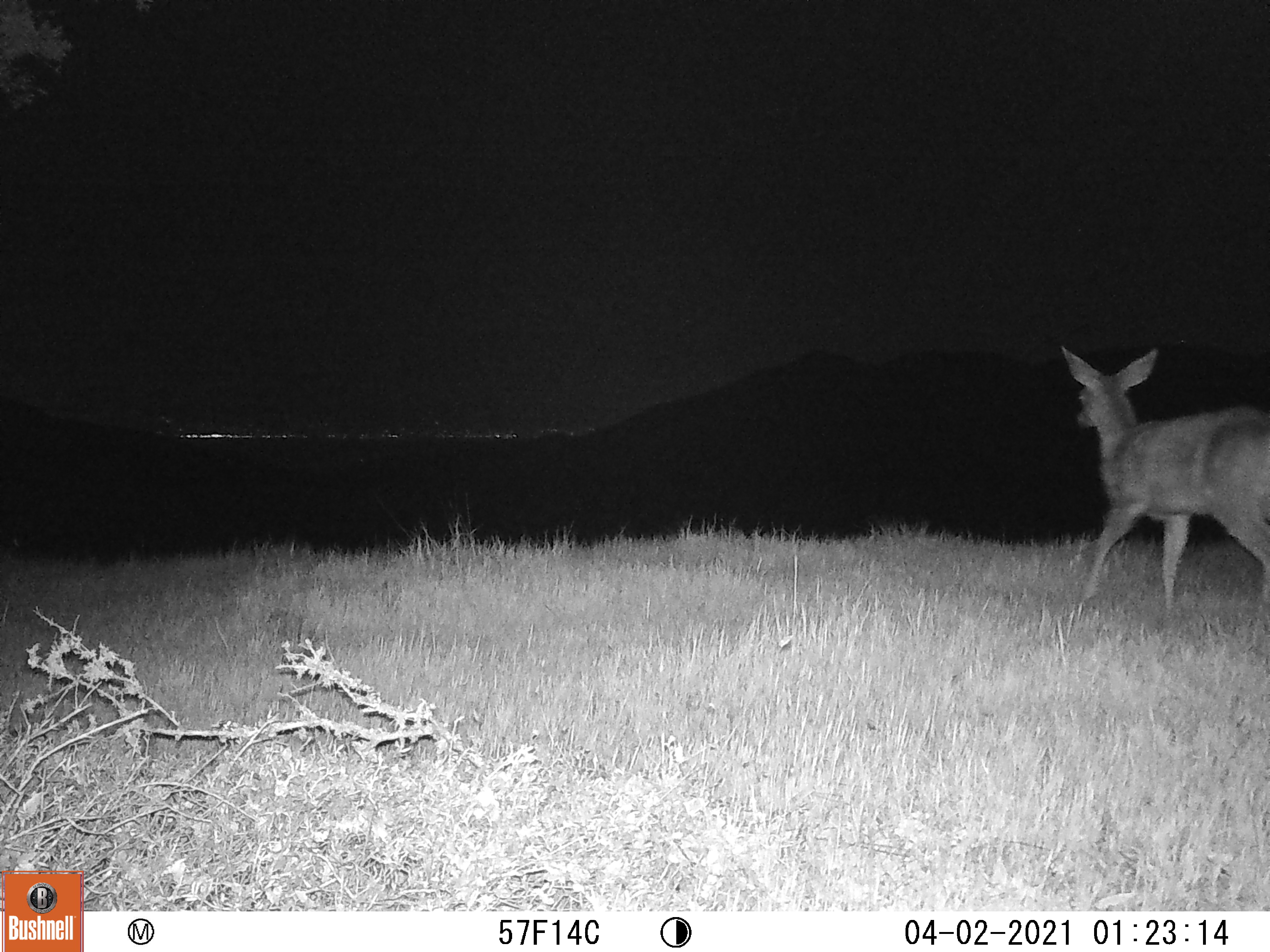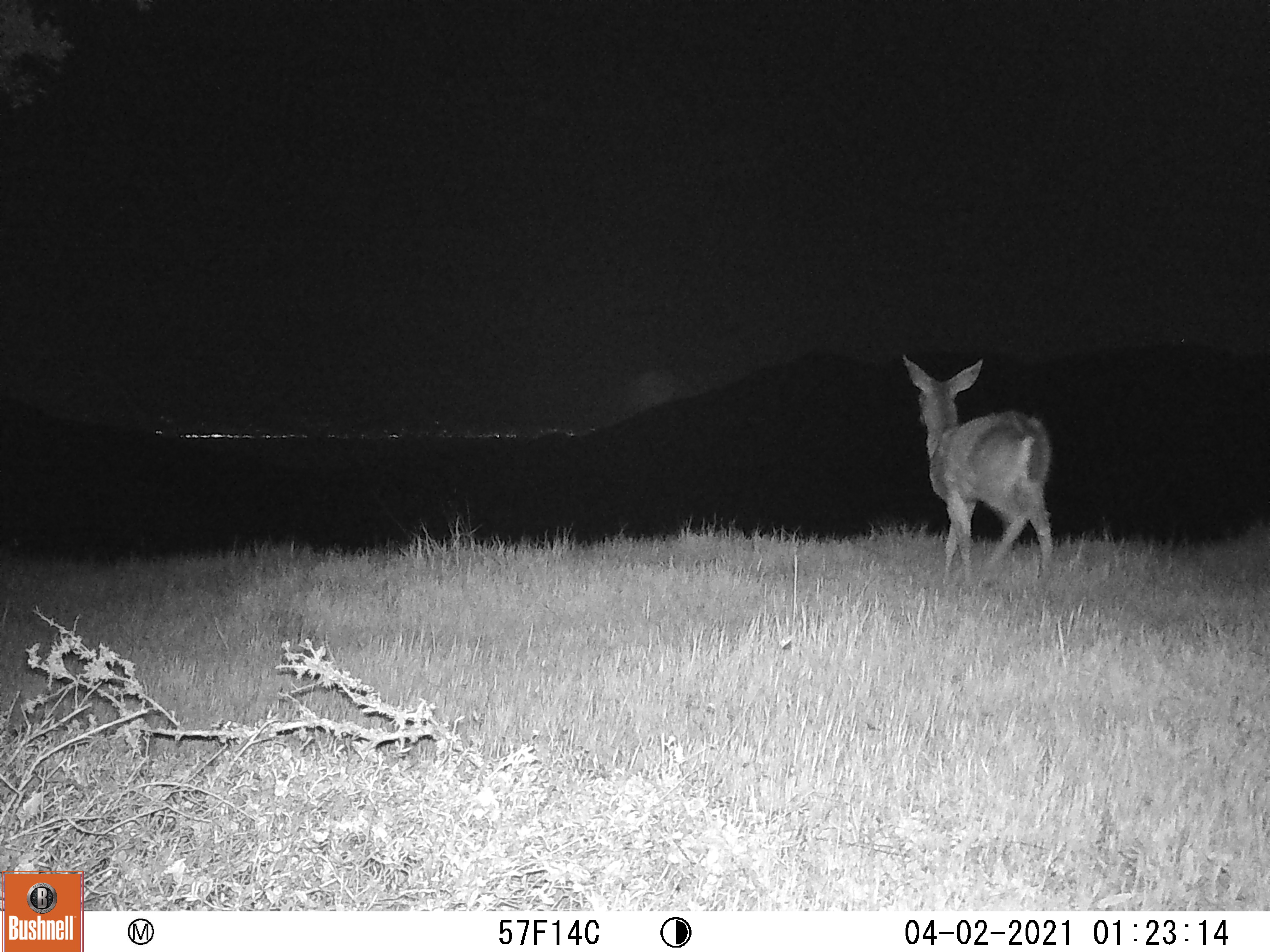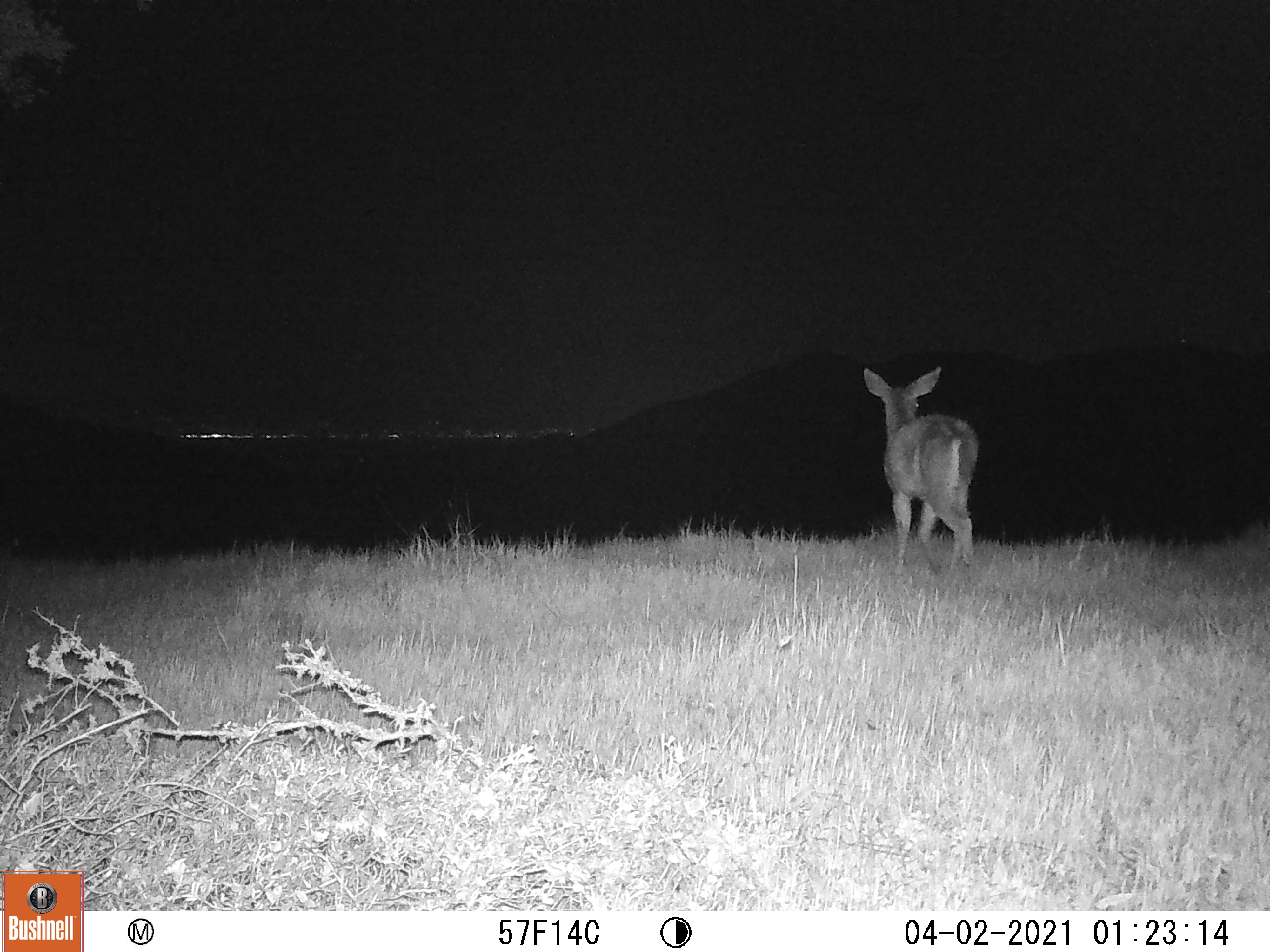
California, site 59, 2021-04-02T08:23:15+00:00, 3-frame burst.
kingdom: Animalia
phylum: Chordata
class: Mammalia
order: Artiodactyla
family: Cervidae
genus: Odocoileus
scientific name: Odocoileus hemionus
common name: mule deer